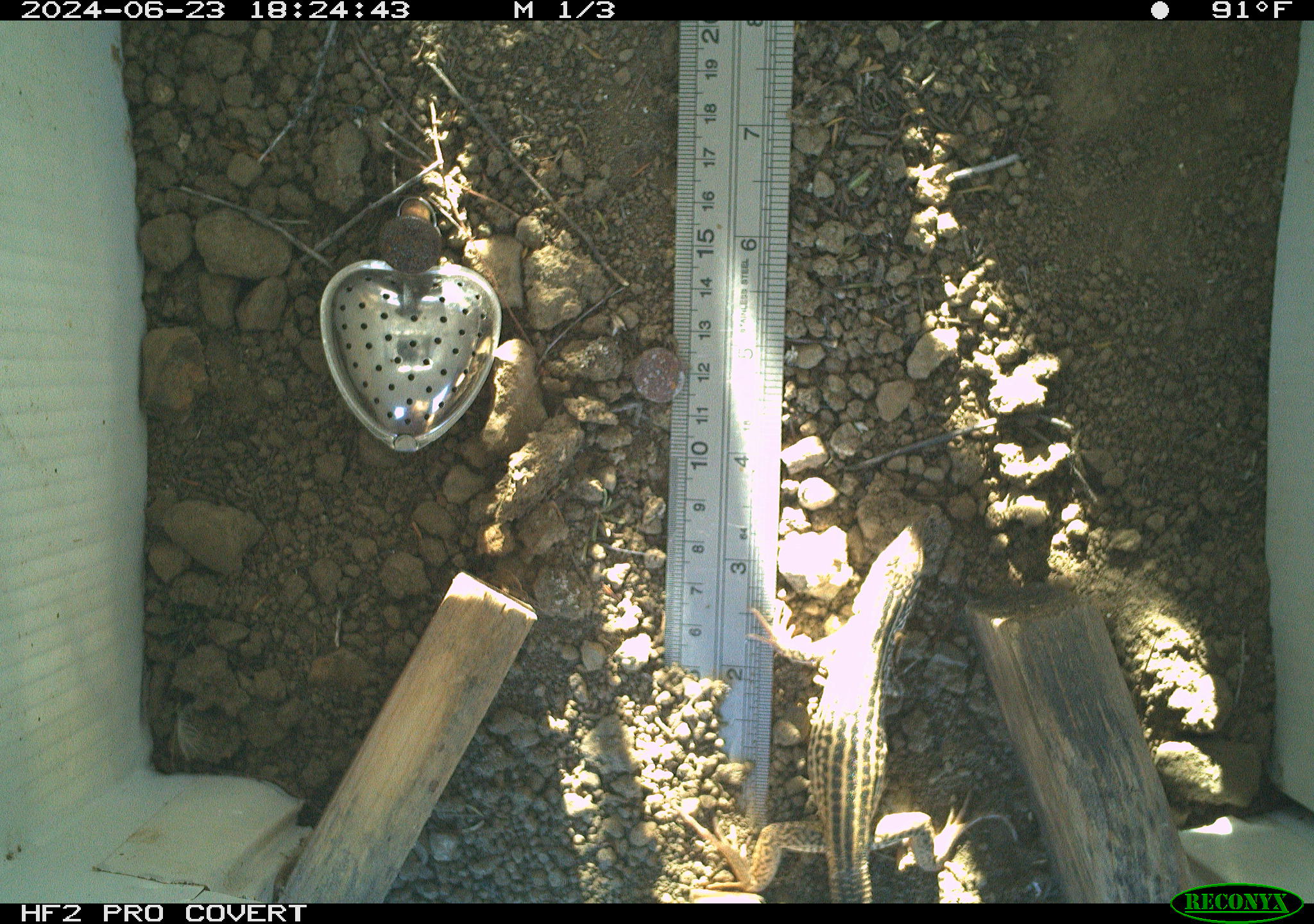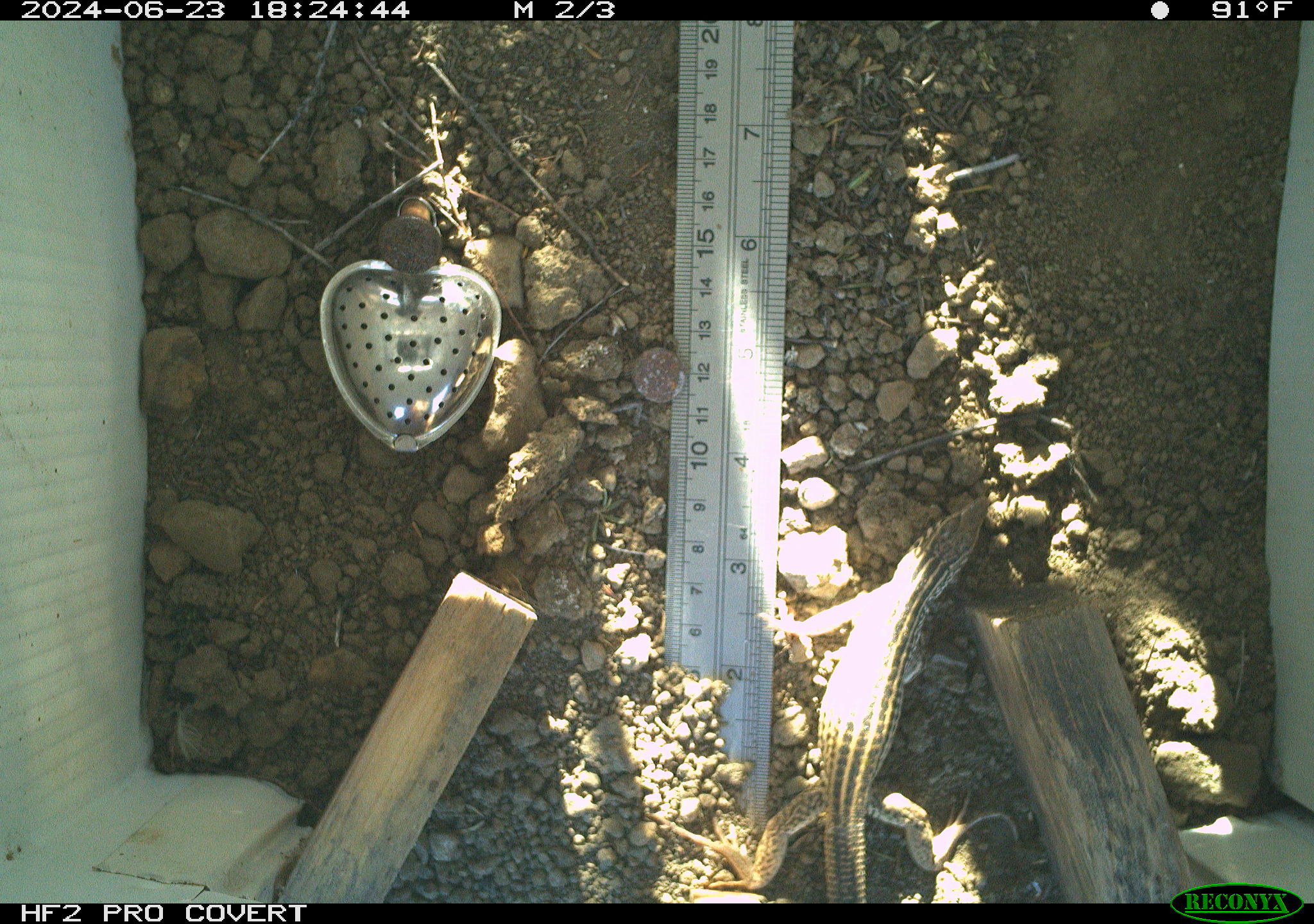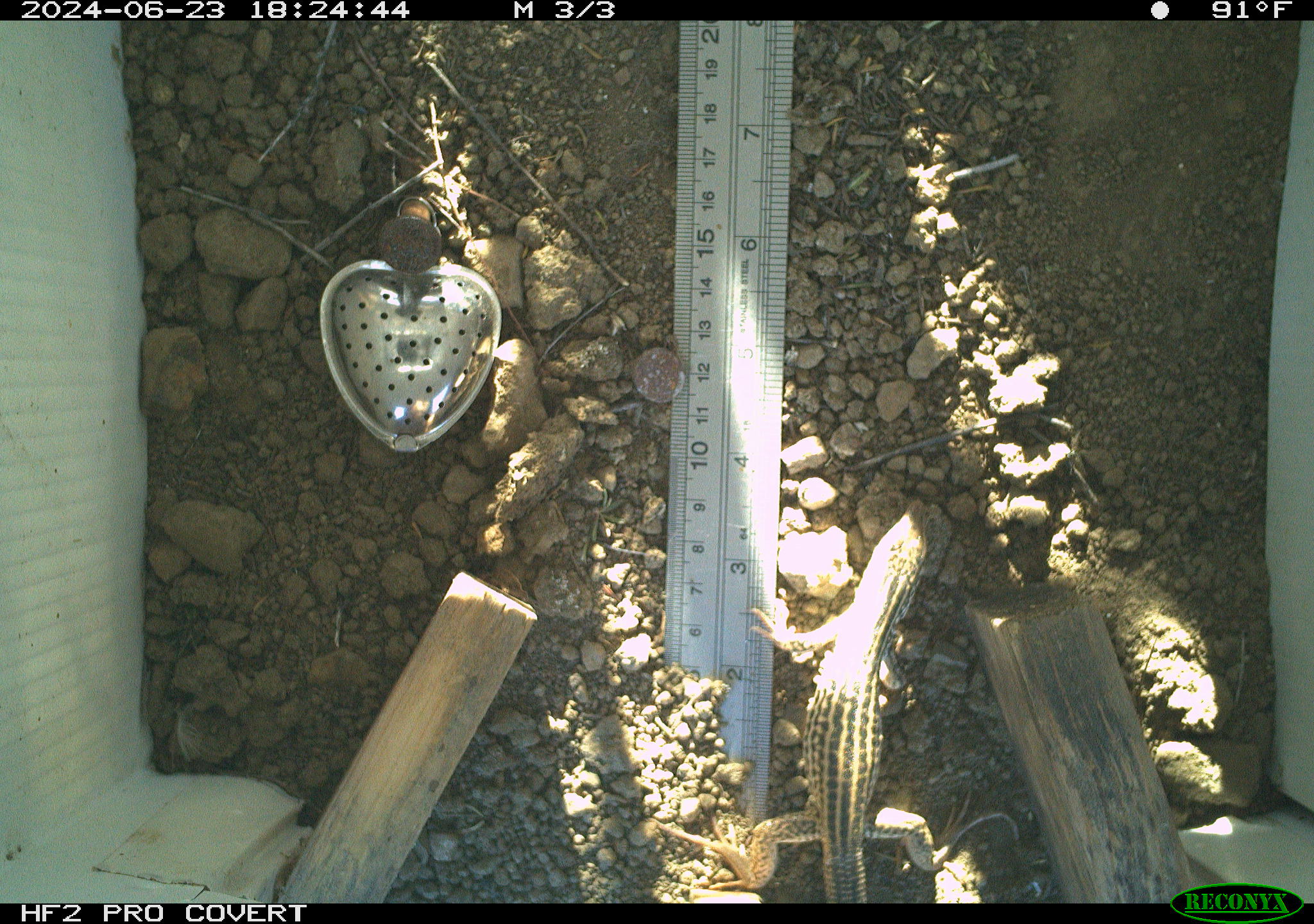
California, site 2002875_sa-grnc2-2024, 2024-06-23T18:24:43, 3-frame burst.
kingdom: Animalia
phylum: Chordata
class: Reptilia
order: Squamata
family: Teiidae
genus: Aspidoscelis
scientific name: Aspidoscelis tigris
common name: western whiptail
Western whiptail (Aspidoscelis tigris).